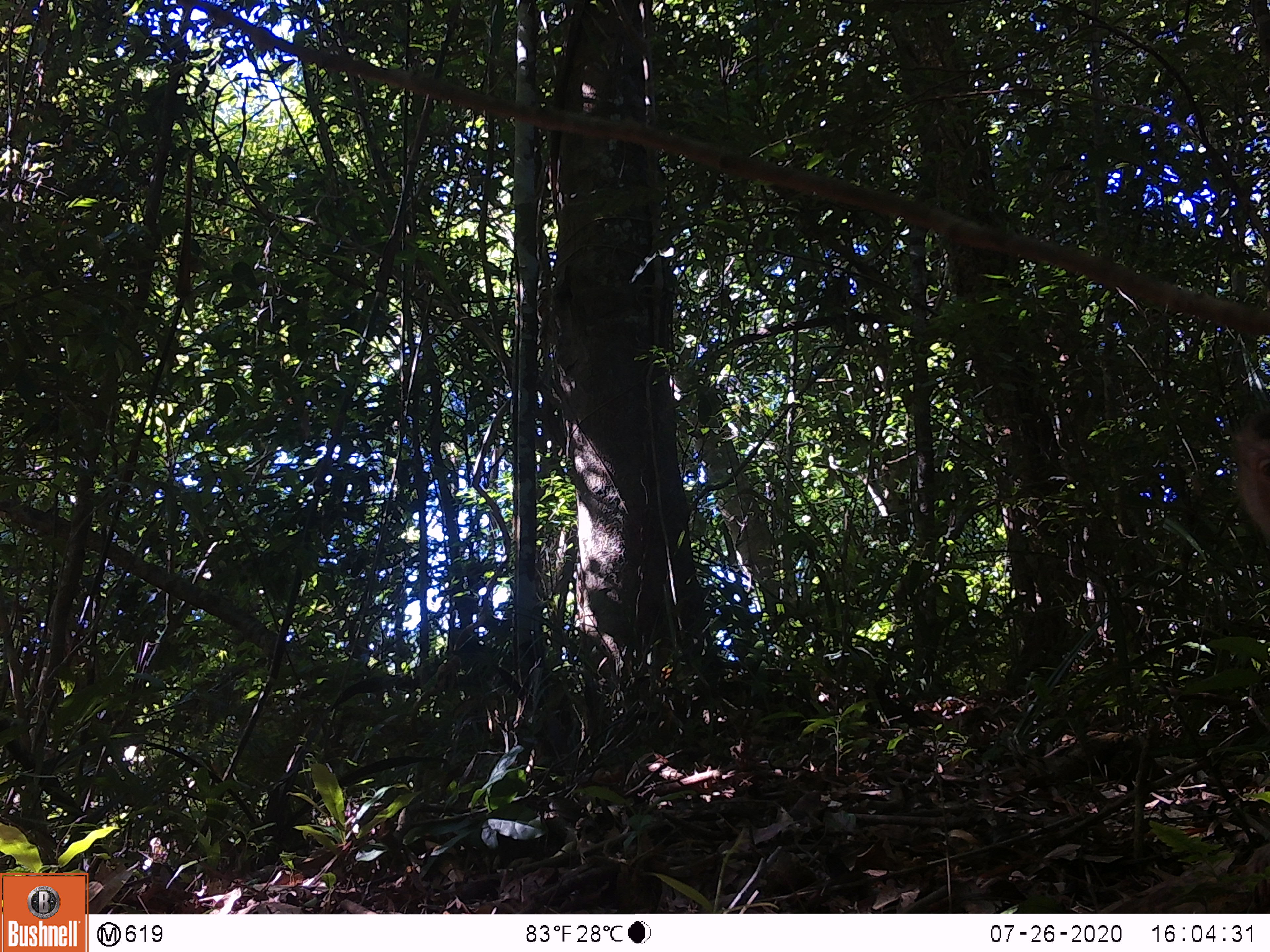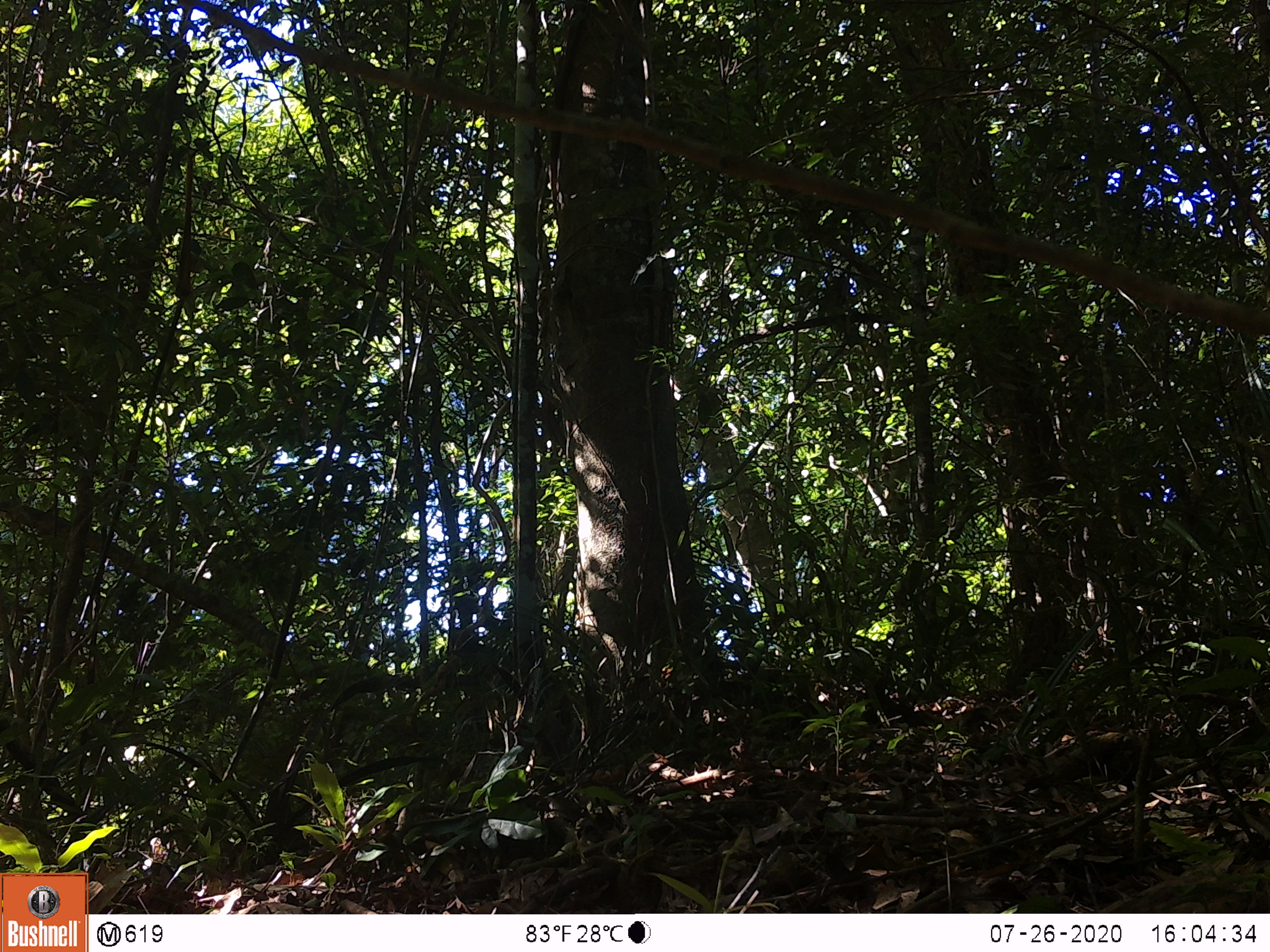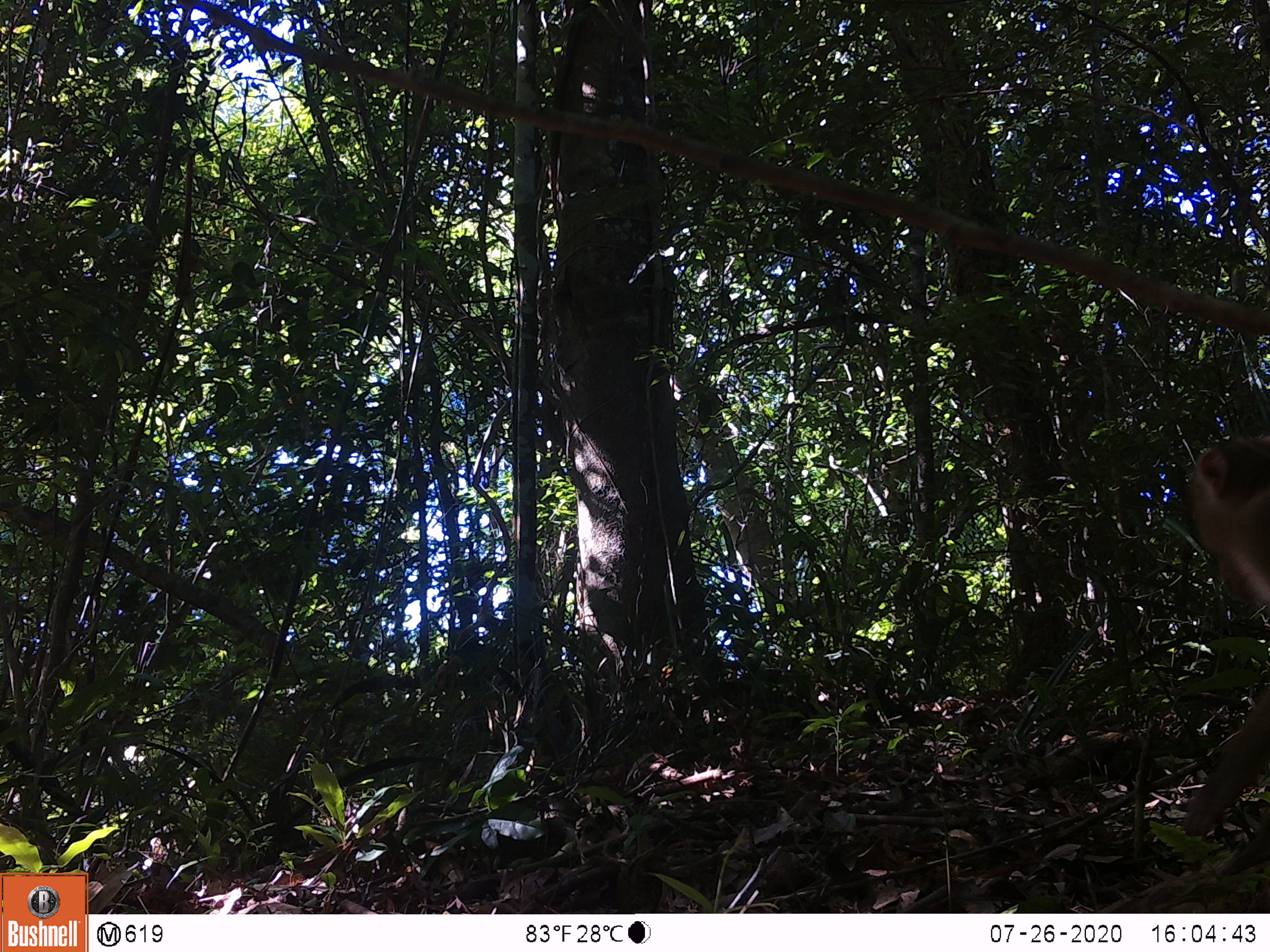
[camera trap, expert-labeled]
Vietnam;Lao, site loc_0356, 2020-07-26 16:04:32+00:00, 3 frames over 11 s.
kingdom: Animalia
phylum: Chordata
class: Mammalia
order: Primates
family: Cercopithecidae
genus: Macaca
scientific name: Macaca nemestrina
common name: pig-tailed macaque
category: pig tailed macaque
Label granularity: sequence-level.